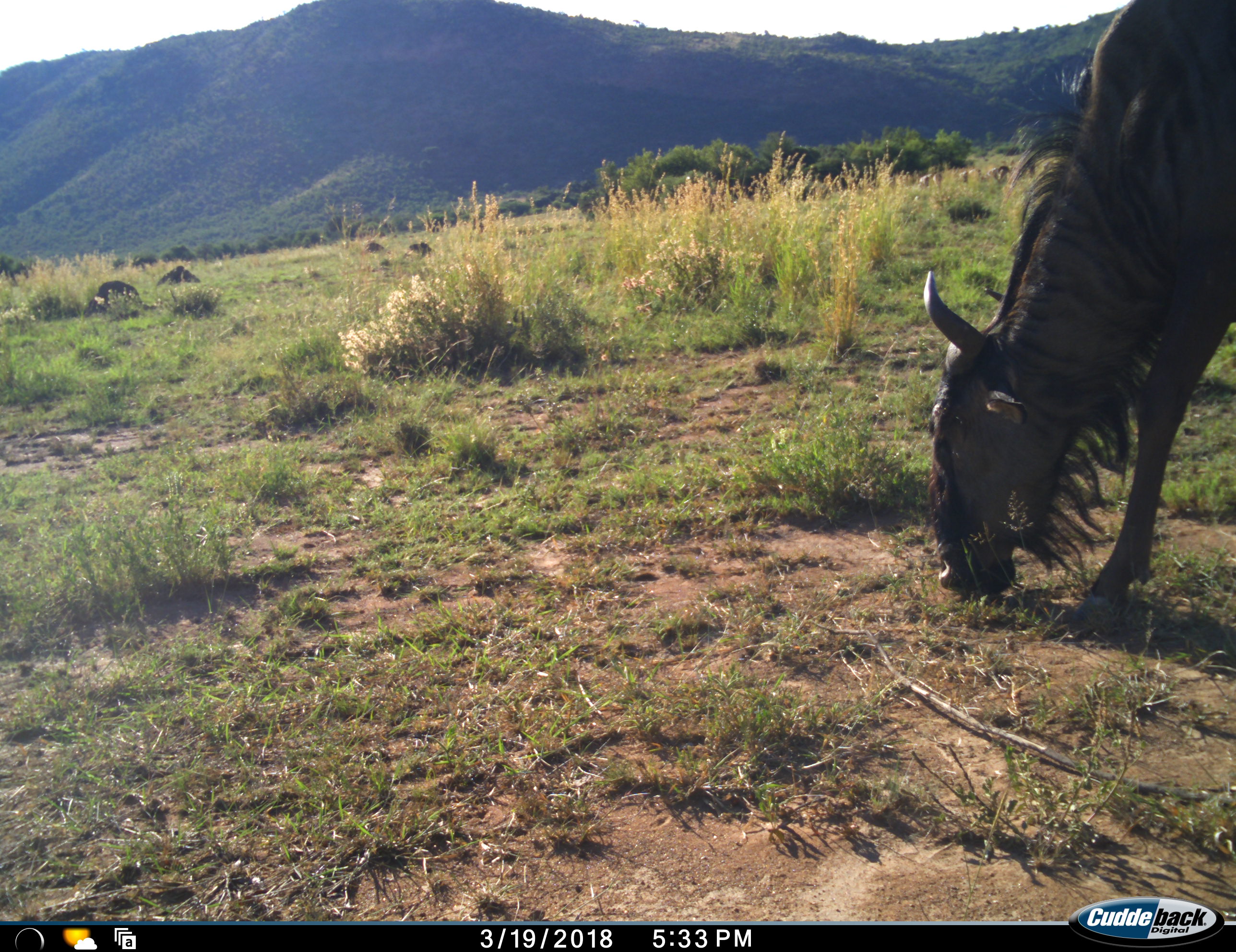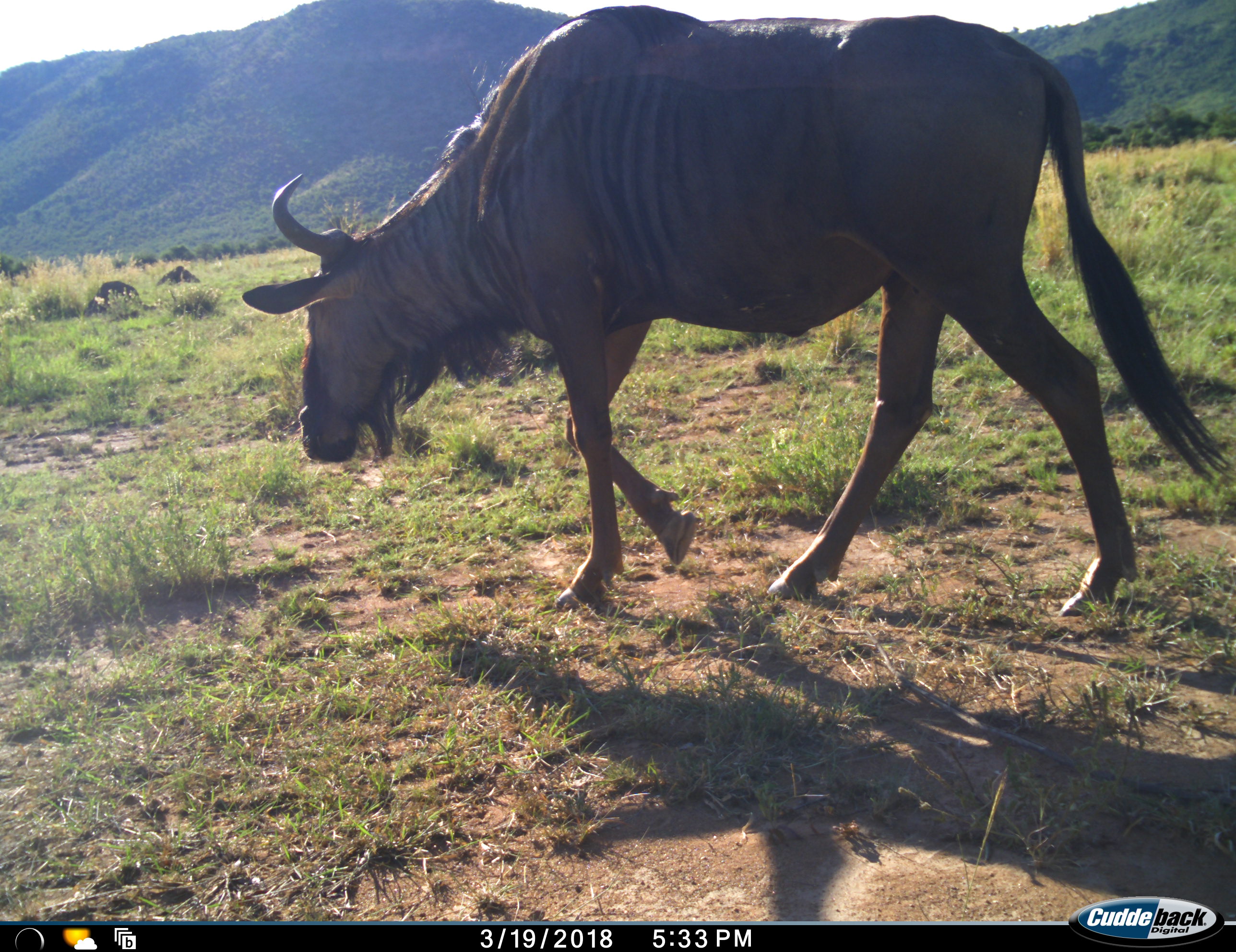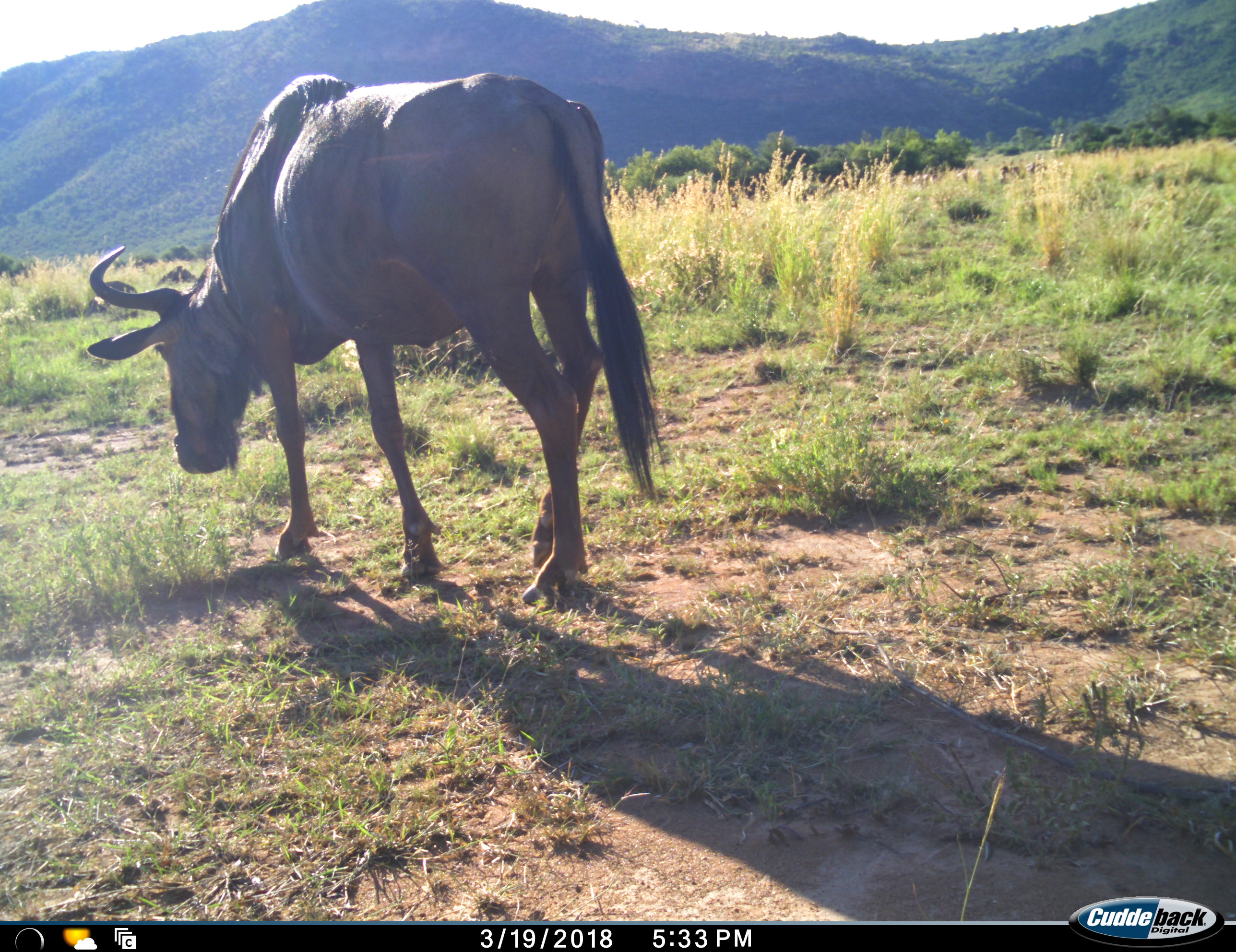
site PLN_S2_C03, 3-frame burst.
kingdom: Animalia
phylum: Chordata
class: Mammalia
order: Artiodactyla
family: Bovidae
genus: Connochaetes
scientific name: Connochaetes taurinus taurinus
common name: blue wildebeest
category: wildebeestblue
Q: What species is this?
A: Wildebeestblue (blue wildebeest) (Connochaetes taurinus taurinus).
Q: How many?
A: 1.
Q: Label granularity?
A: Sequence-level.